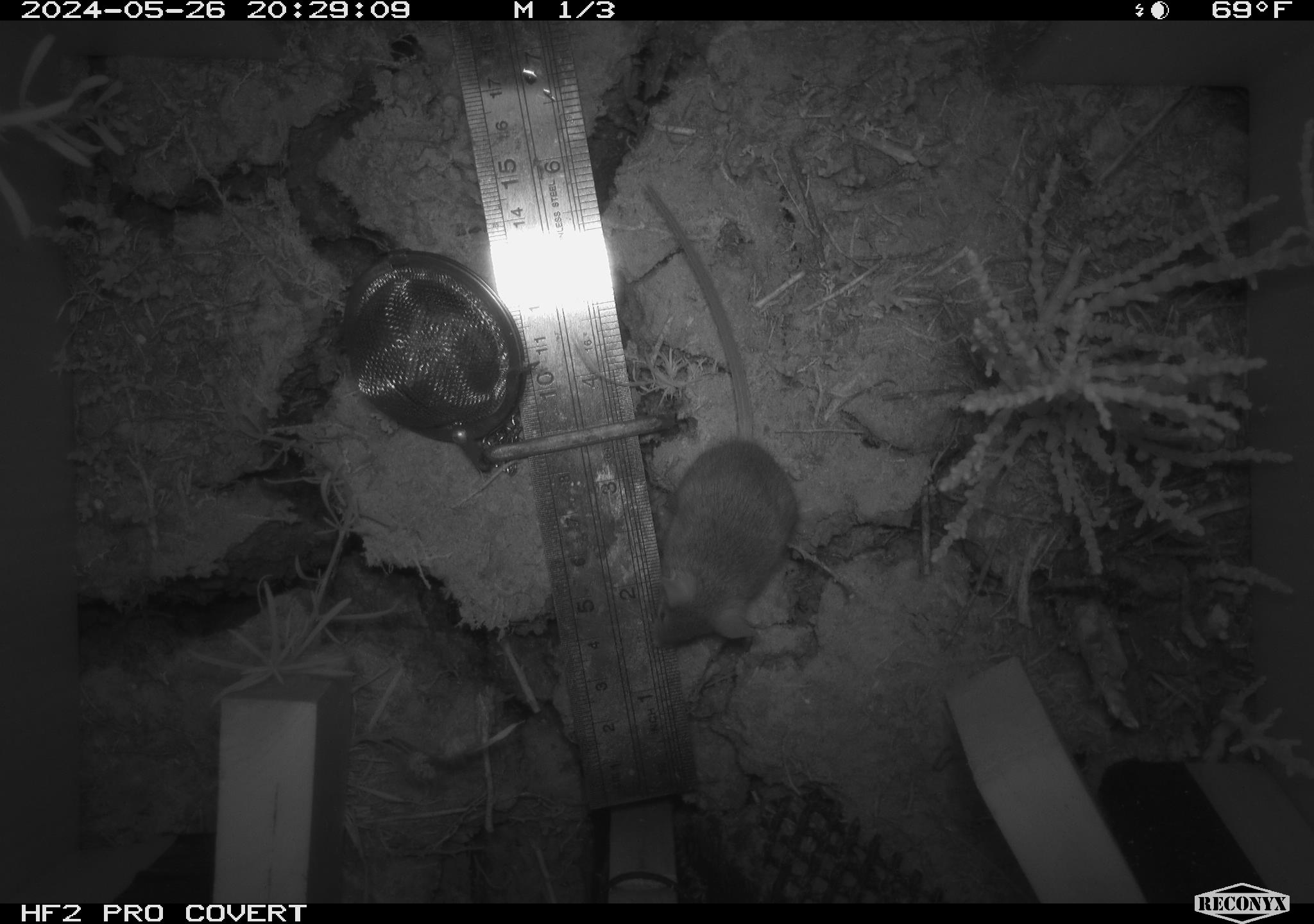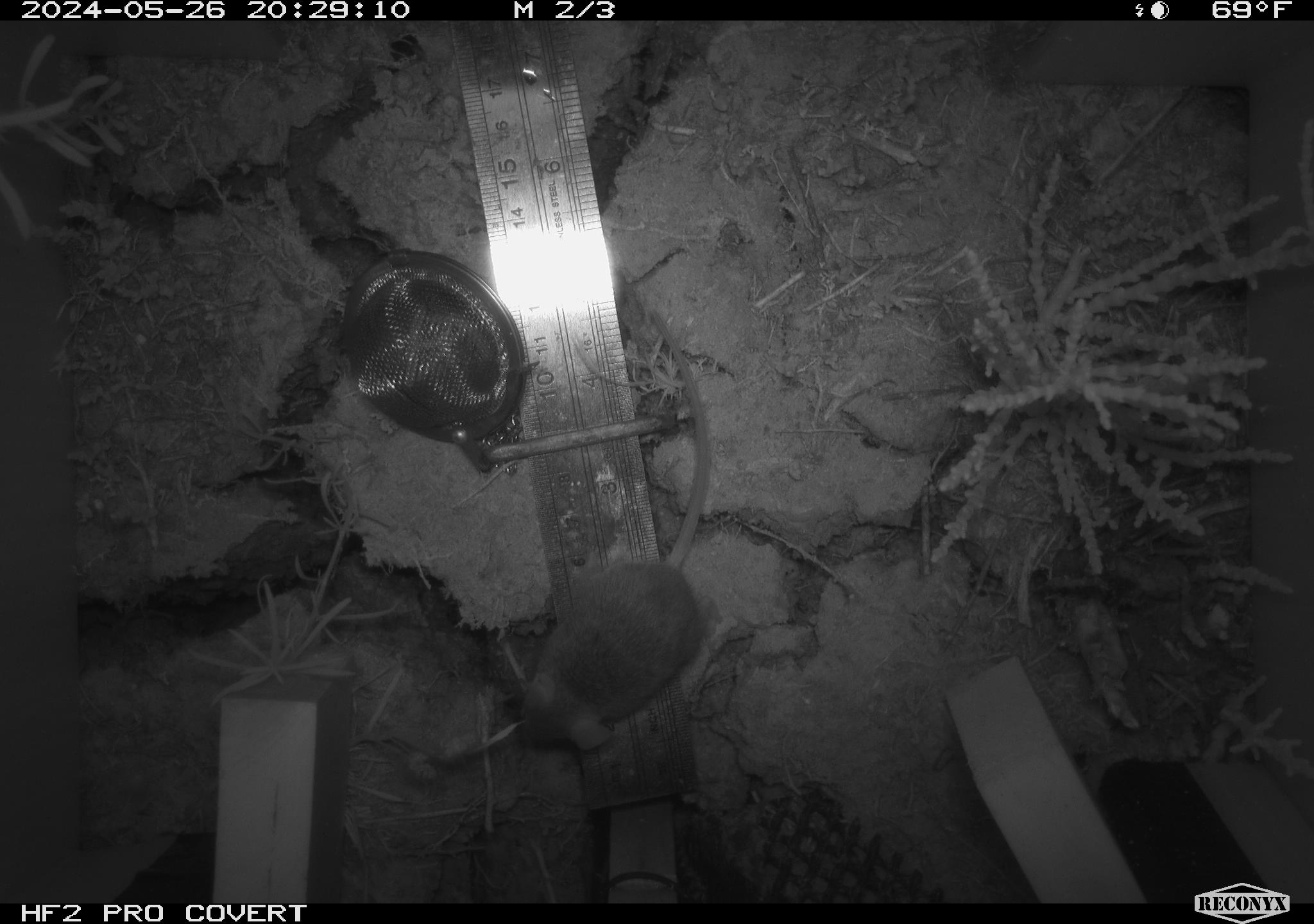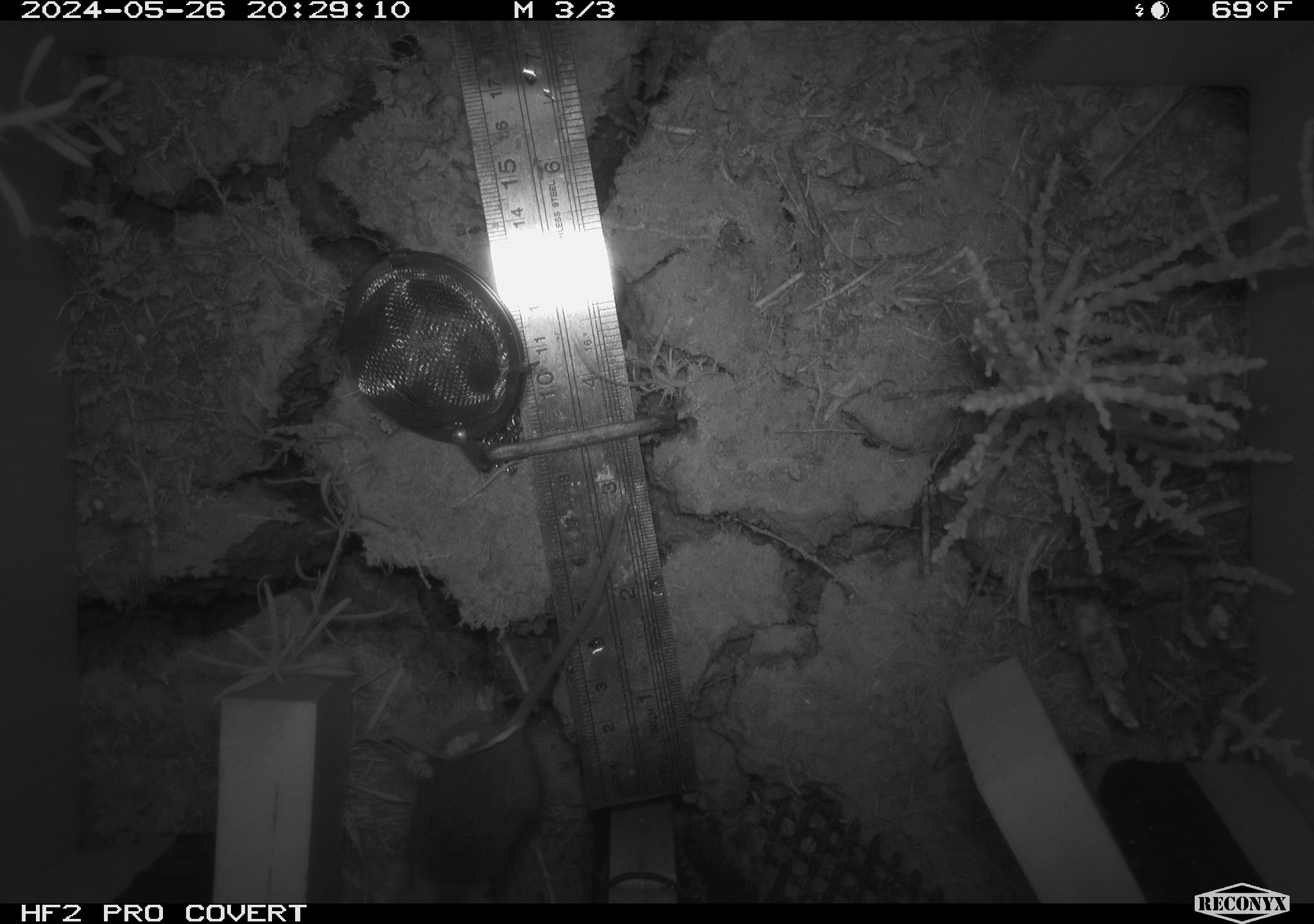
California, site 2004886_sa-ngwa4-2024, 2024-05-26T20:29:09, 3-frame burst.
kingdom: Animalia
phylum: Chordata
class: Mammalia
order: Rodentia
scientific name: Rodentia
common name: mouse species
Mouse species (Rodentia).